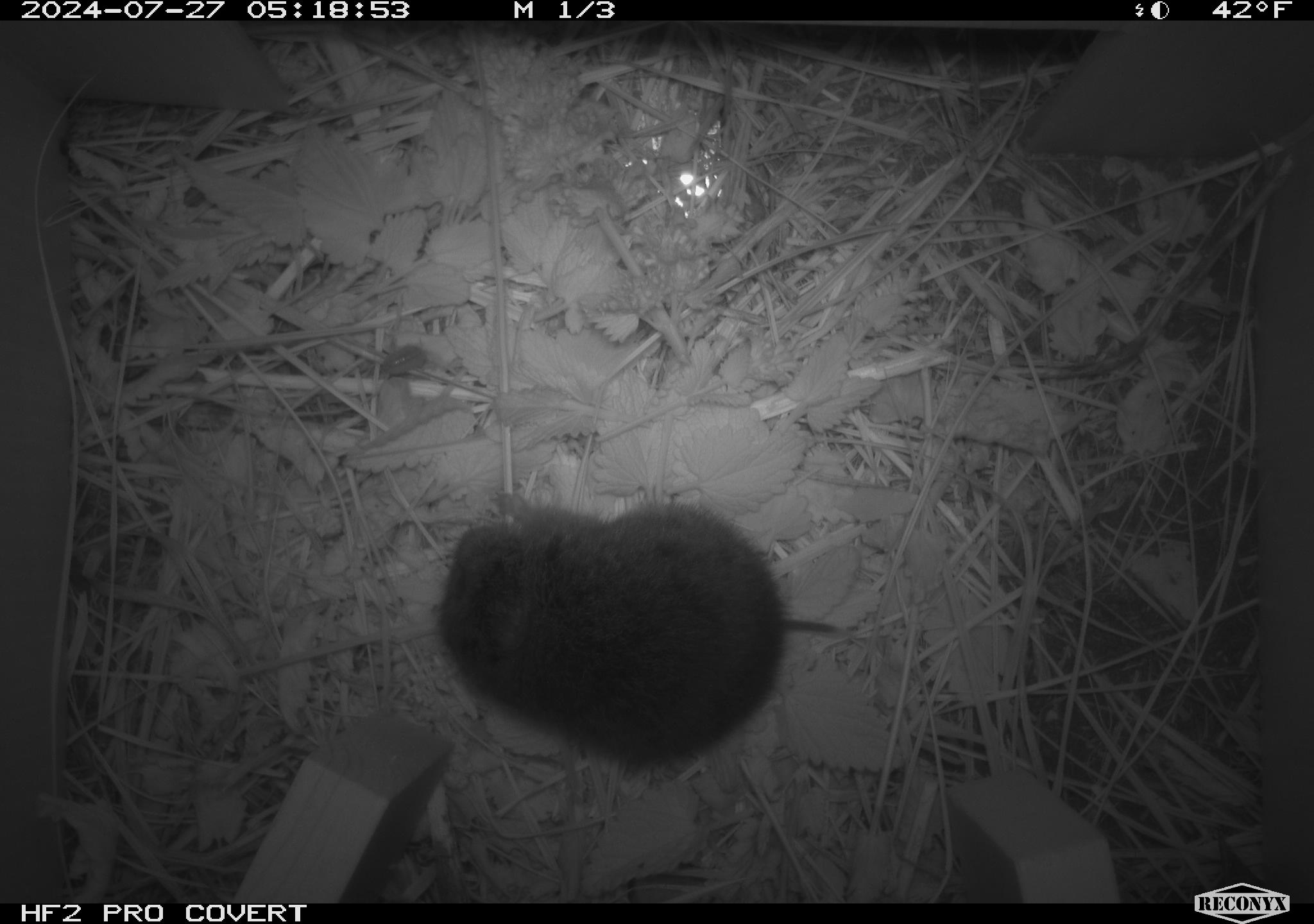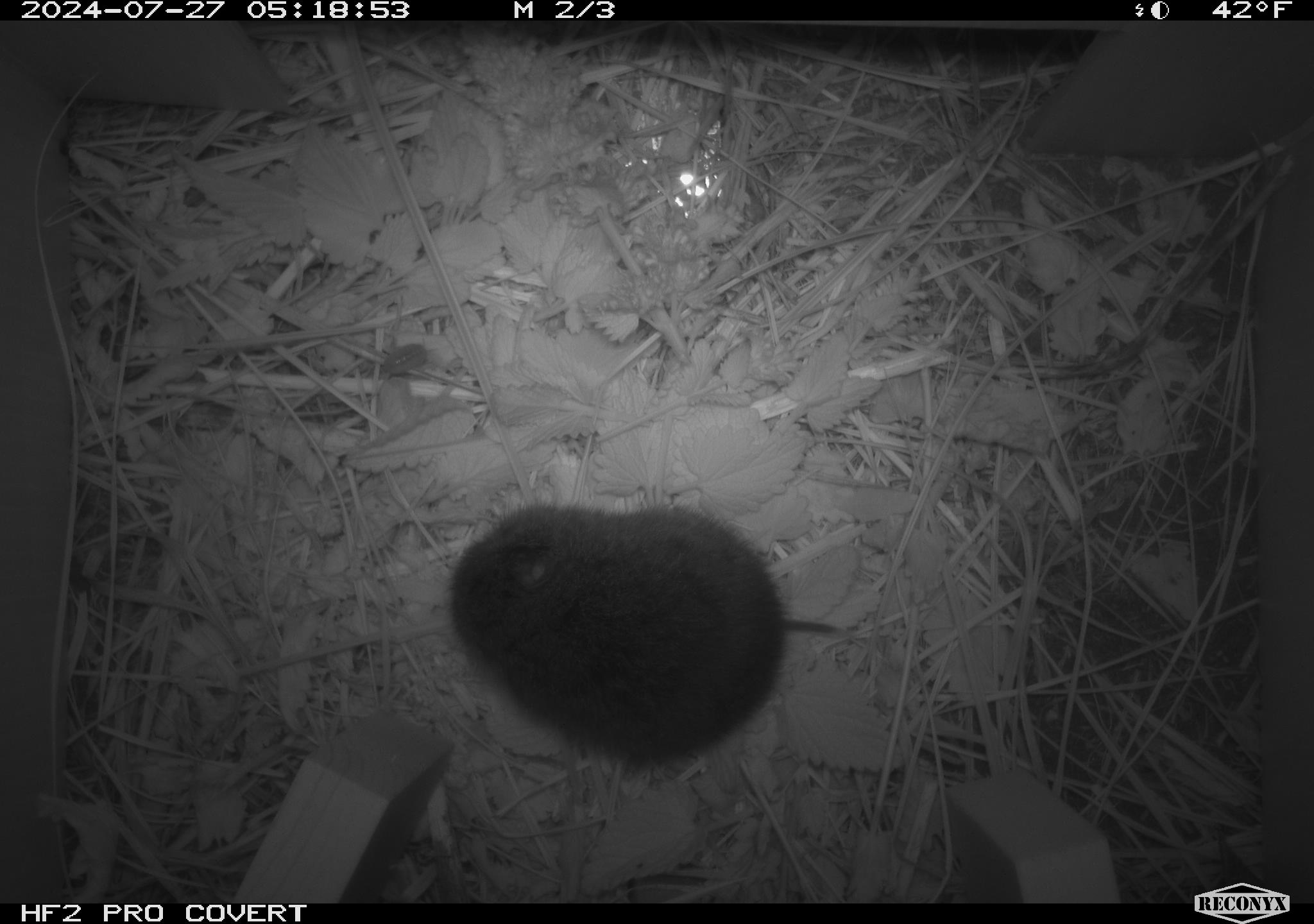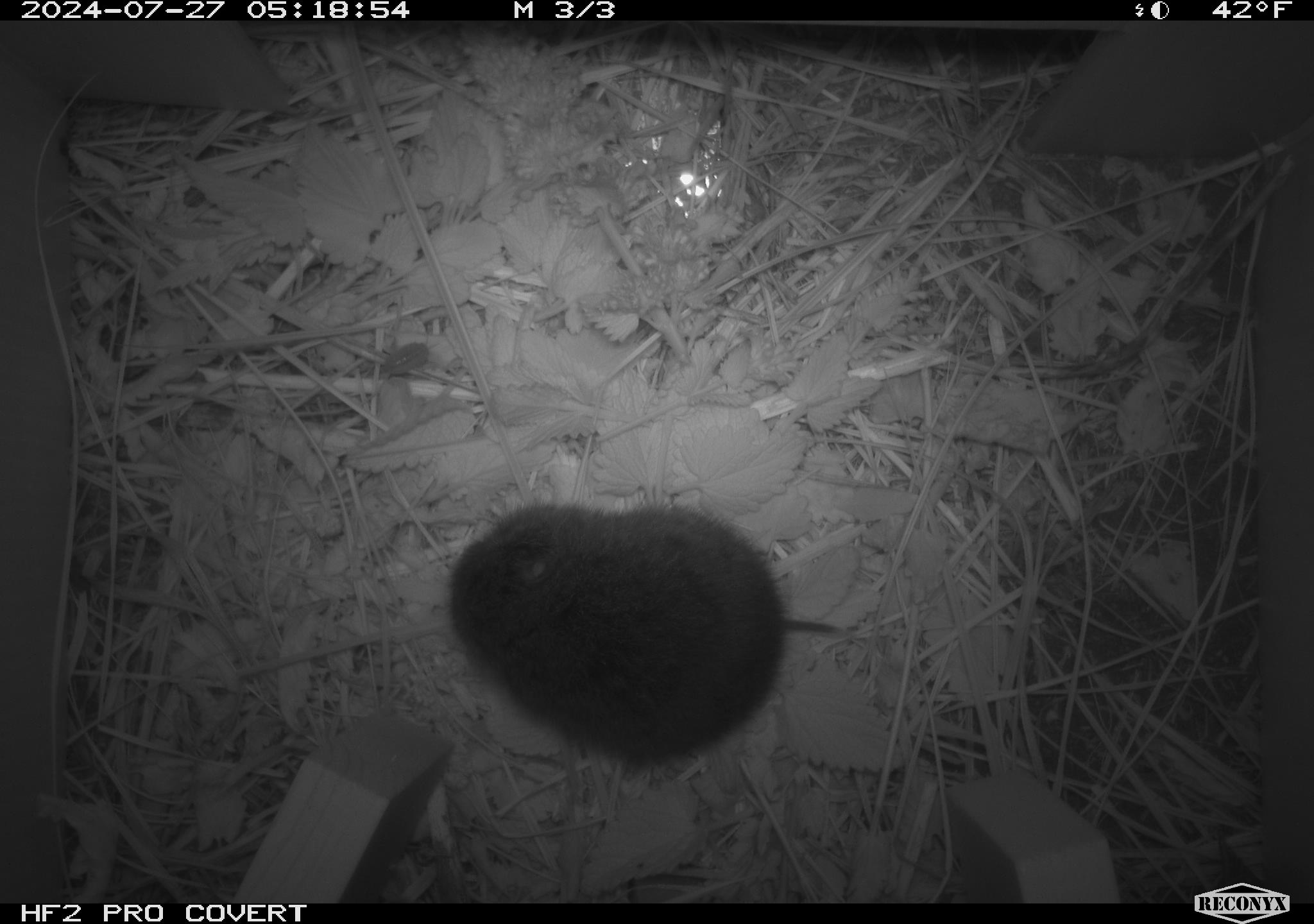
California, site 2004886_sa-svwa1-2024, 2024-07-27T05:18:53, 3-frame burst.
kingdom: Animalia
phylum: Chordata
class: Mammalia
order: Rodentia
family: Cricetidae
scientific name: Arvicolinae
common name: voles, lemmings, and muskrats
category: arvicolinae subfamily